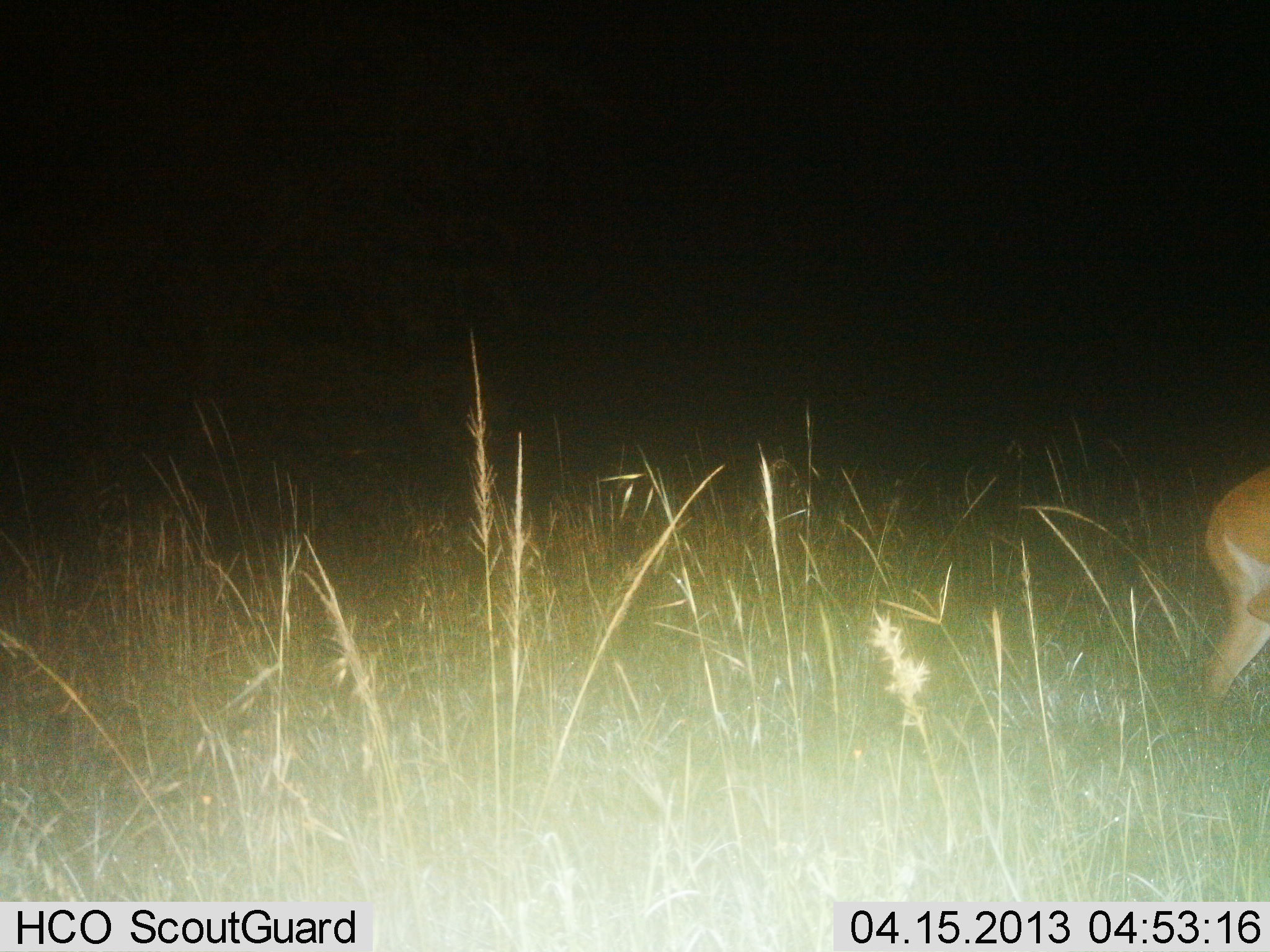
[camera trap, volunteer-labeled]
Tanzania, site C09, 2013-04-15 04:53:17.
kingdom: Animalia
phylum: Chordata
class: Mammalia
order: Artiodactyla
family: Bovidae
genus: Redunca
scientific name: Redunca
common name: reedbuck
Reedbuck (Redunca), count 1. Behavior (volunteer vote fractions): standing 78%, resting 0%, moving 22%, interacting 0%. Young present (vote fraction): 0%. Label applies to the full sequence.